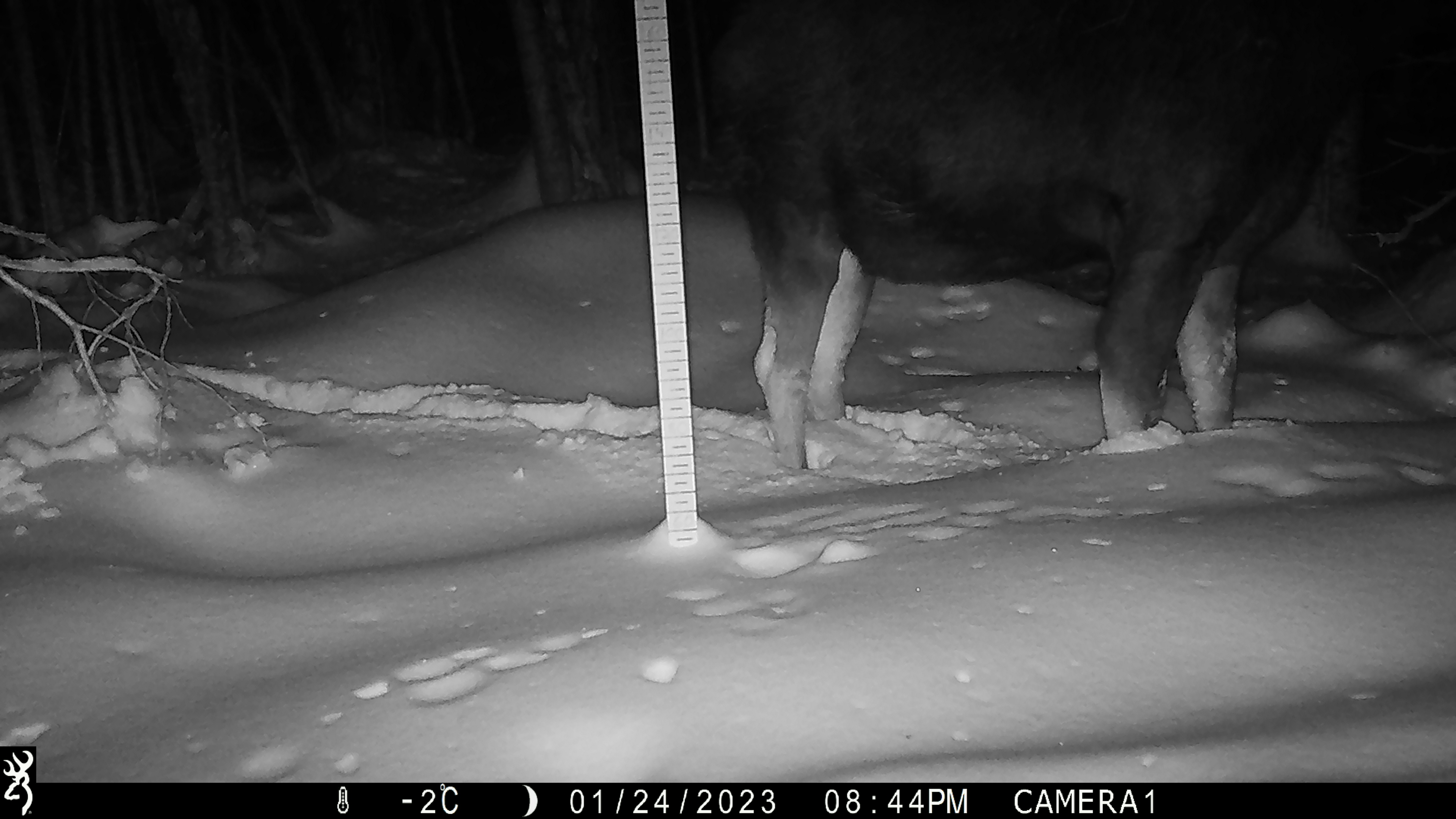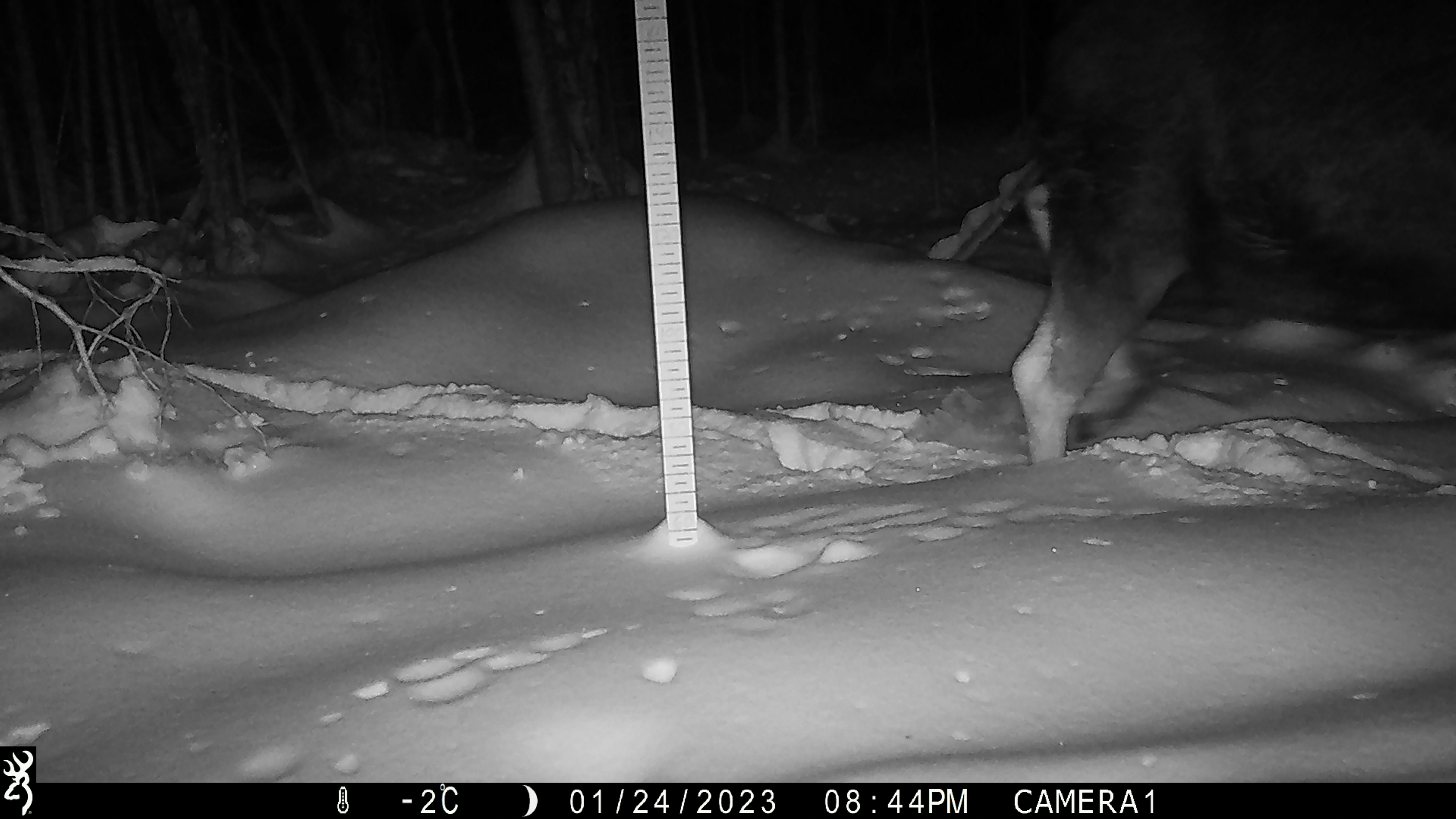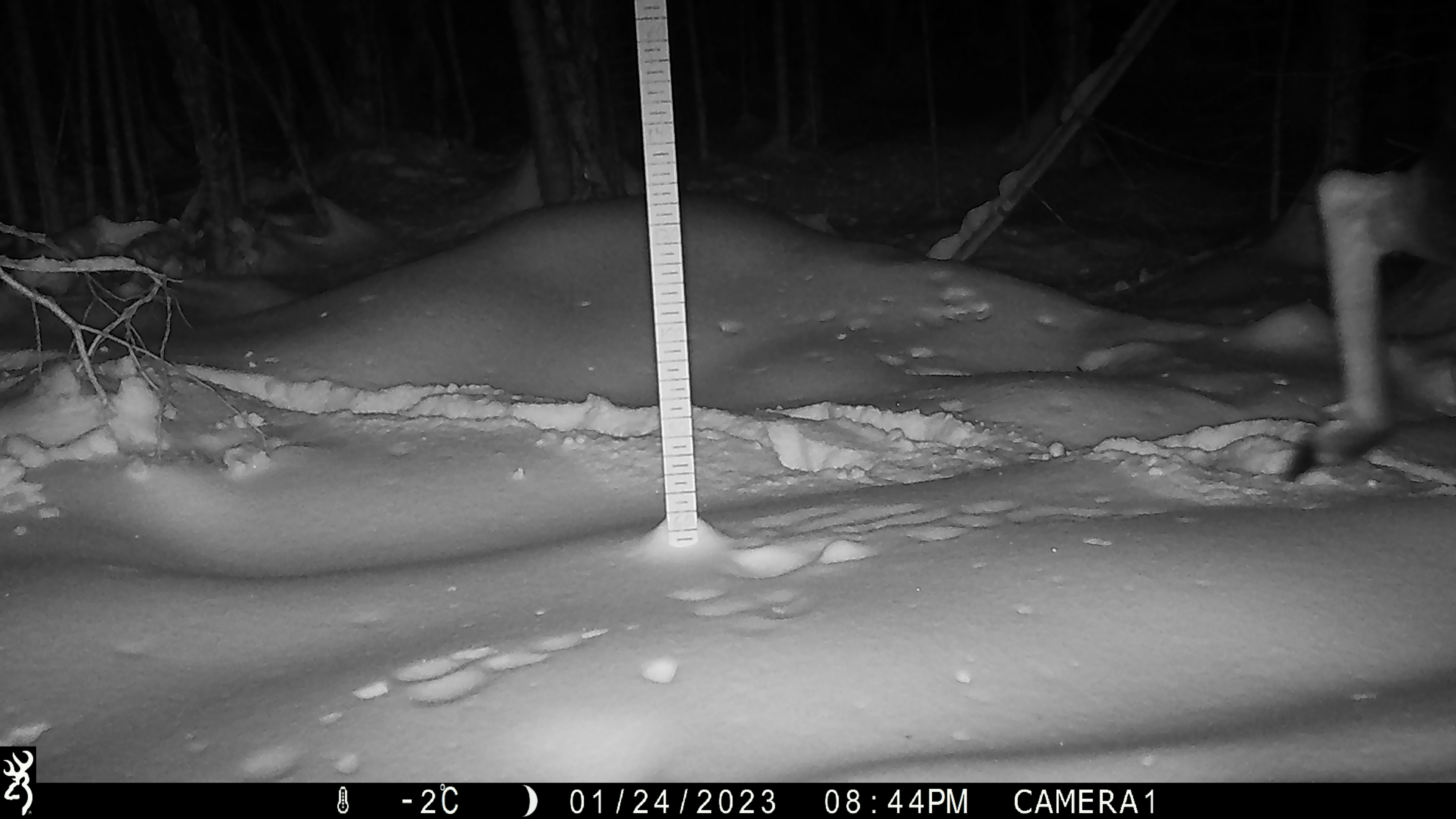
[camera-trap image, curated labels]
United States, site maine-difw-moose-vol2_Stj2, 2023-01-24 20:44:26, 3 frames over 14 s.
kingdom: Animalia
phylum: Chordata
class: Mammalia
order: Artiodactyla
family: Cervidae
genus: Alces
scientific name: Alces alces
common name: moose